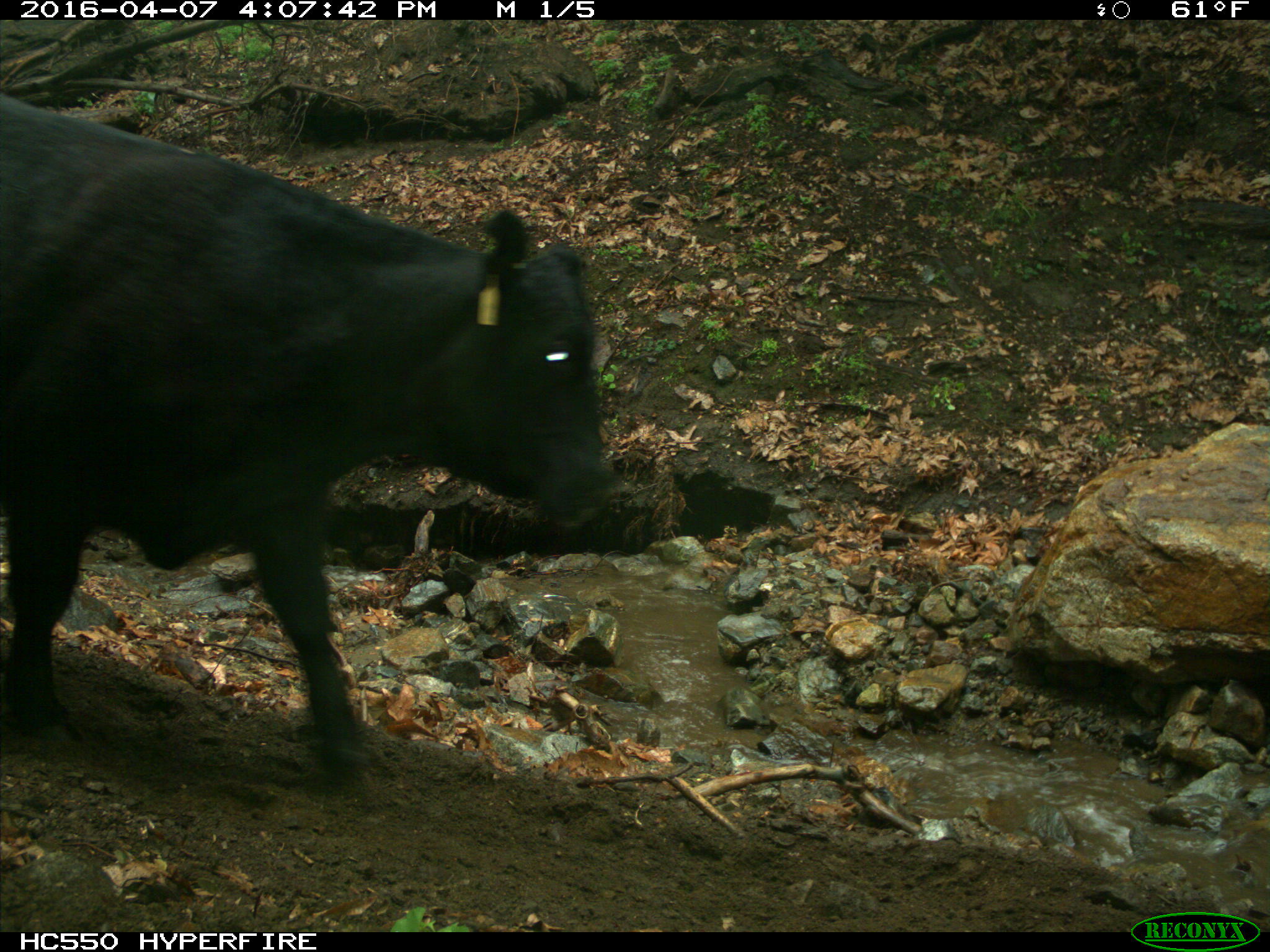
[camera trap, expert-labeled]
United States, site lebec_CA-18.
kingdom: Animalia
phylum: Chordata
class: Mammalia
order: Artiodactyla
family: Bovidae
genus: Bos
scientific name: Bos taurus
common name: domestic cow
Bos taurus (domestic cow).